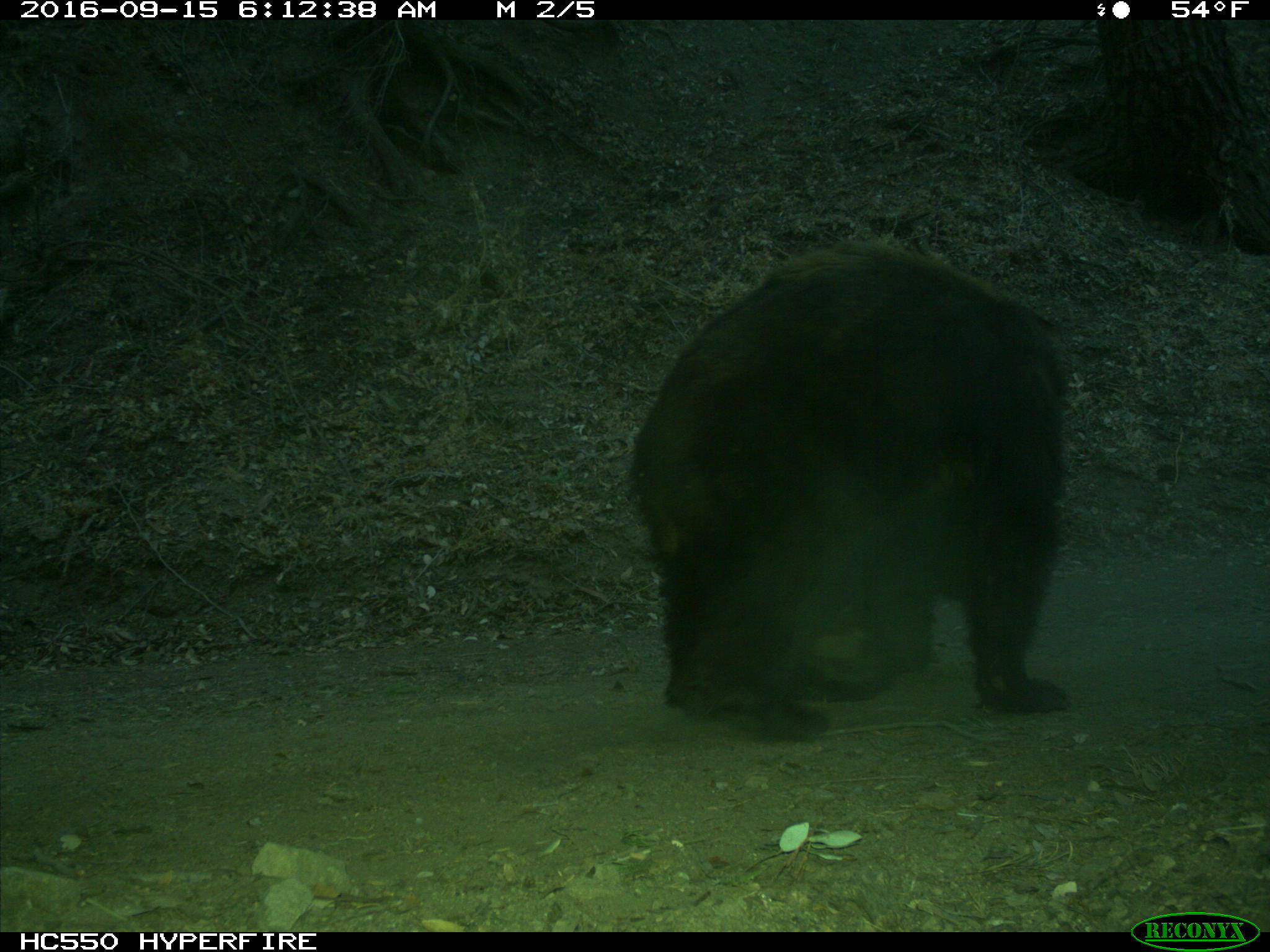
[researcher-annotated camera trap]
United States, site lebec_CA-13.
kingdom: Animalia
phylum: Chordata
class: Mammalia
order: Carnivora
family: Ursidae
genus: Ursus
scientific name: Ursus americanus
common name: american black bear